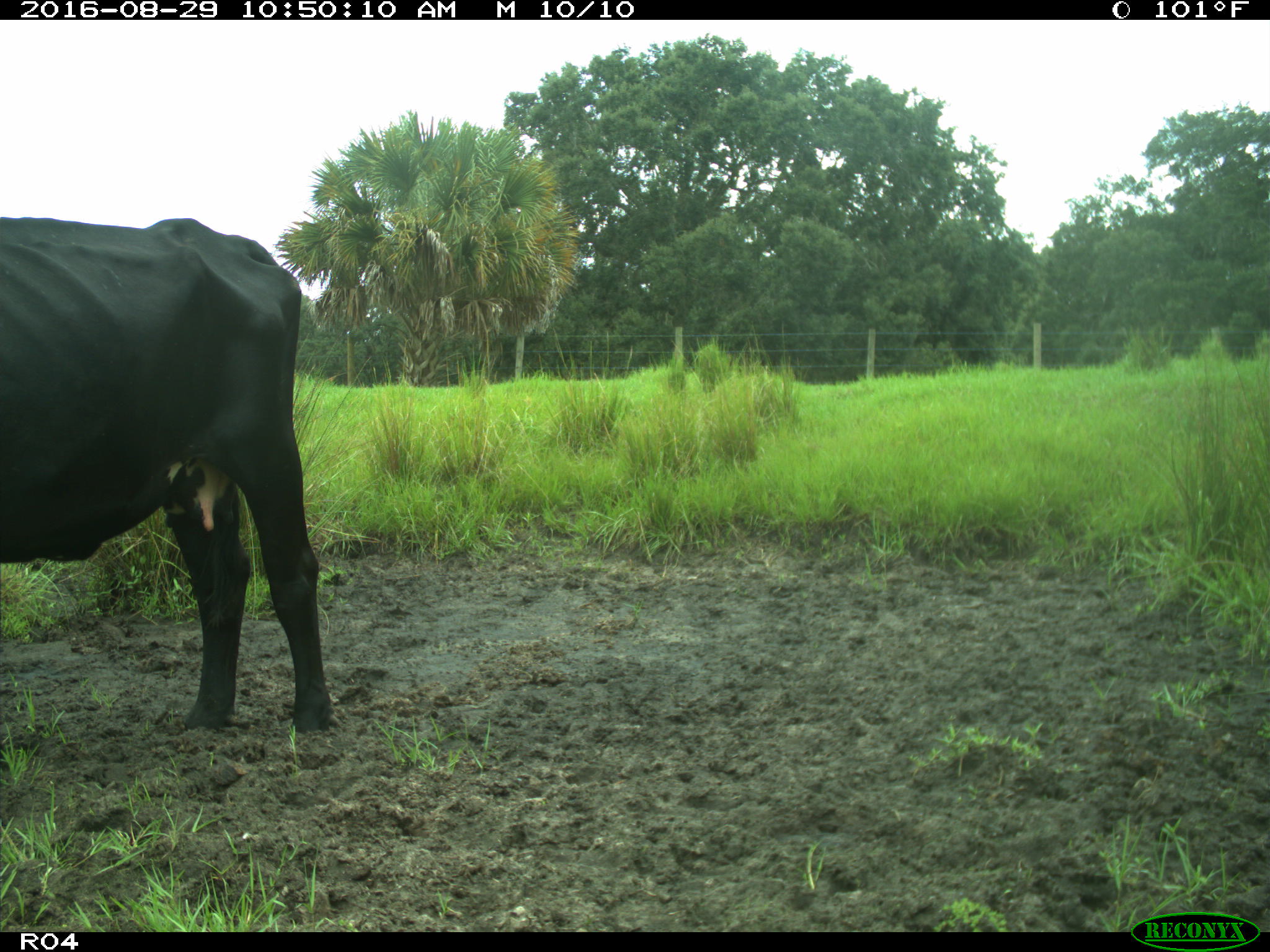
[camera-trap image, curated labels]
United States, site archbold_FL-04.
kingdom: Animalia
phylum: Chordata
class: Mammalia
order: Artiodactyla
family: Bovidae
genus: Bos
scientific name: Bos taurus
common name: domestic cow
Bos taurus (domestic cow).